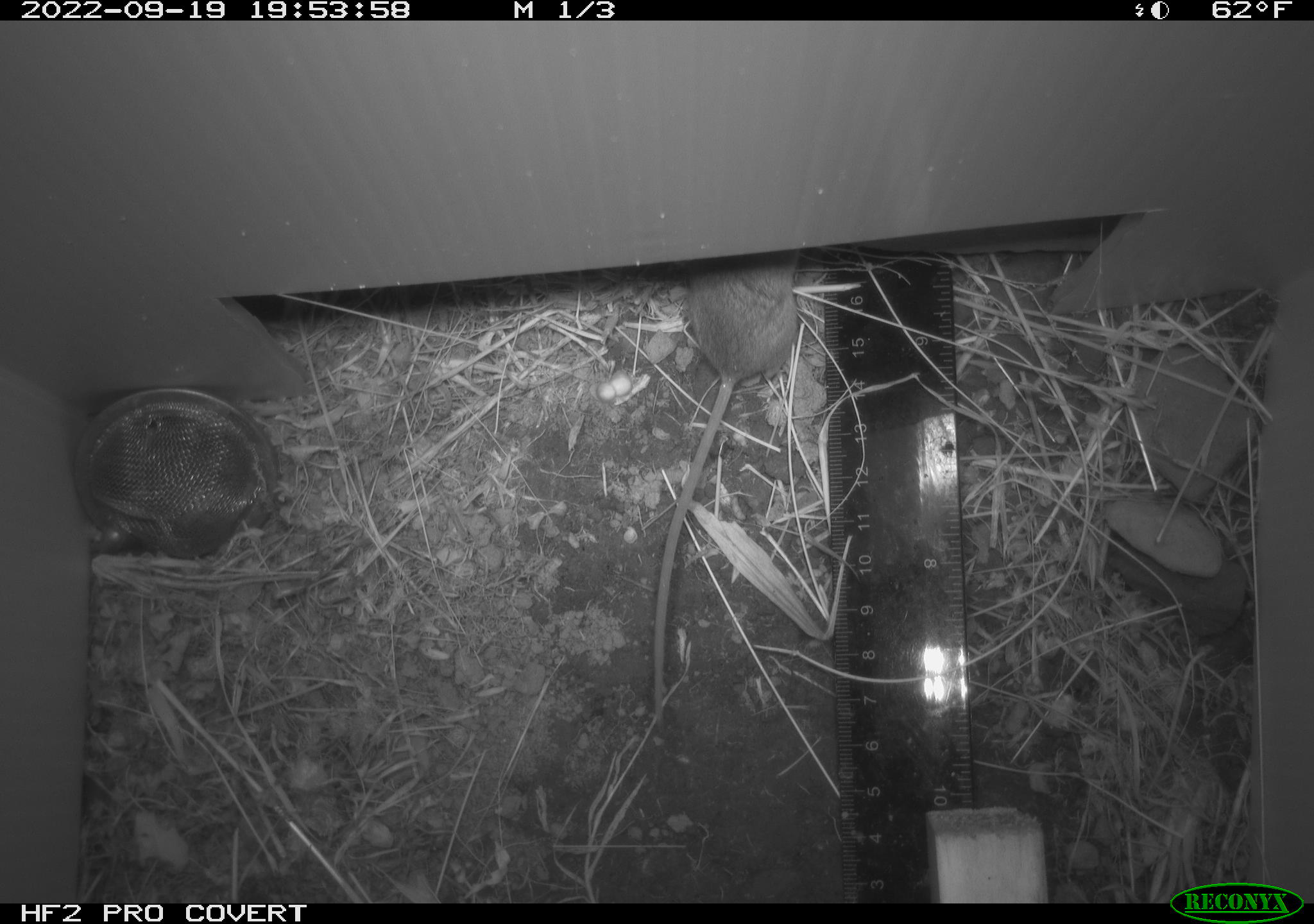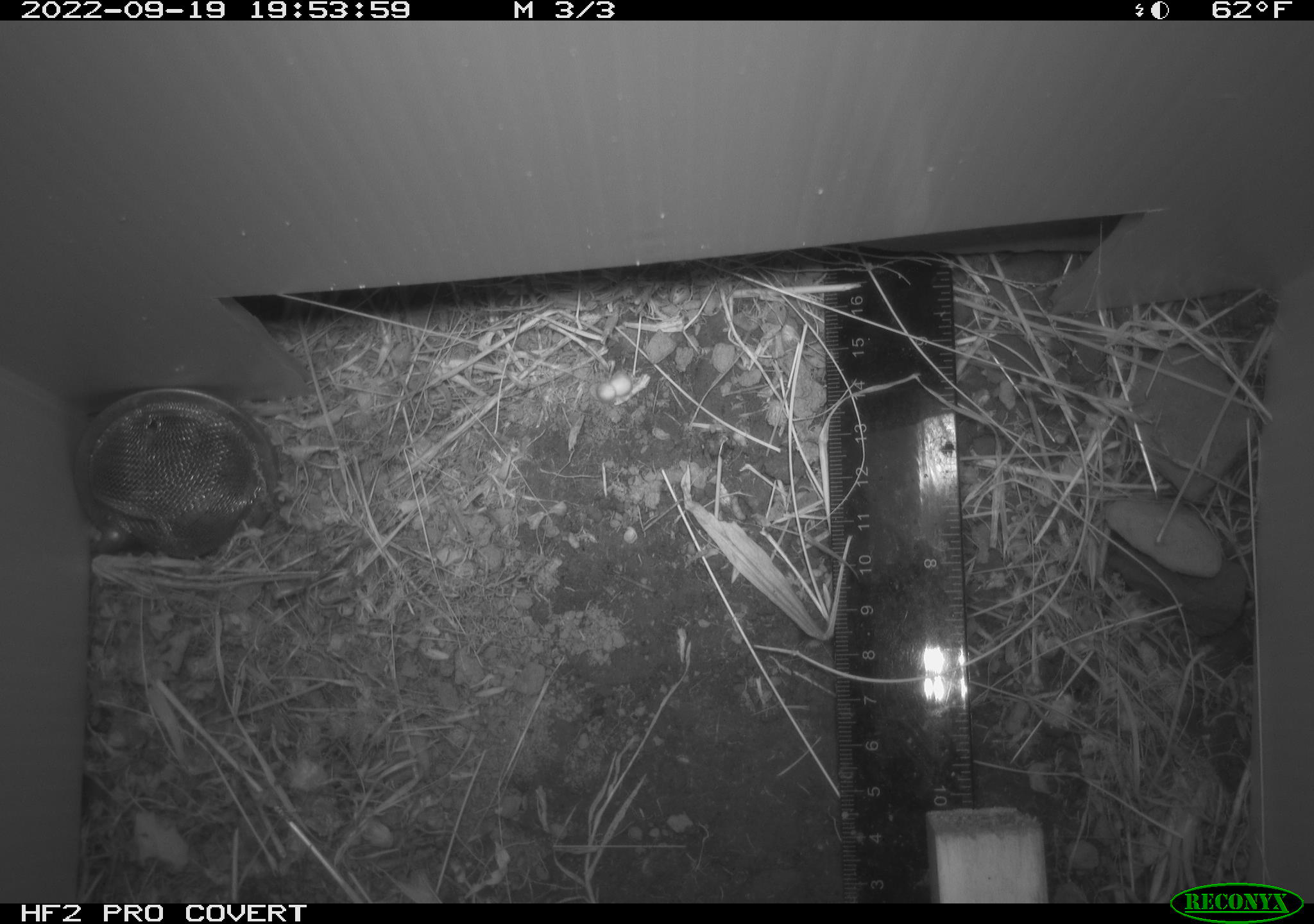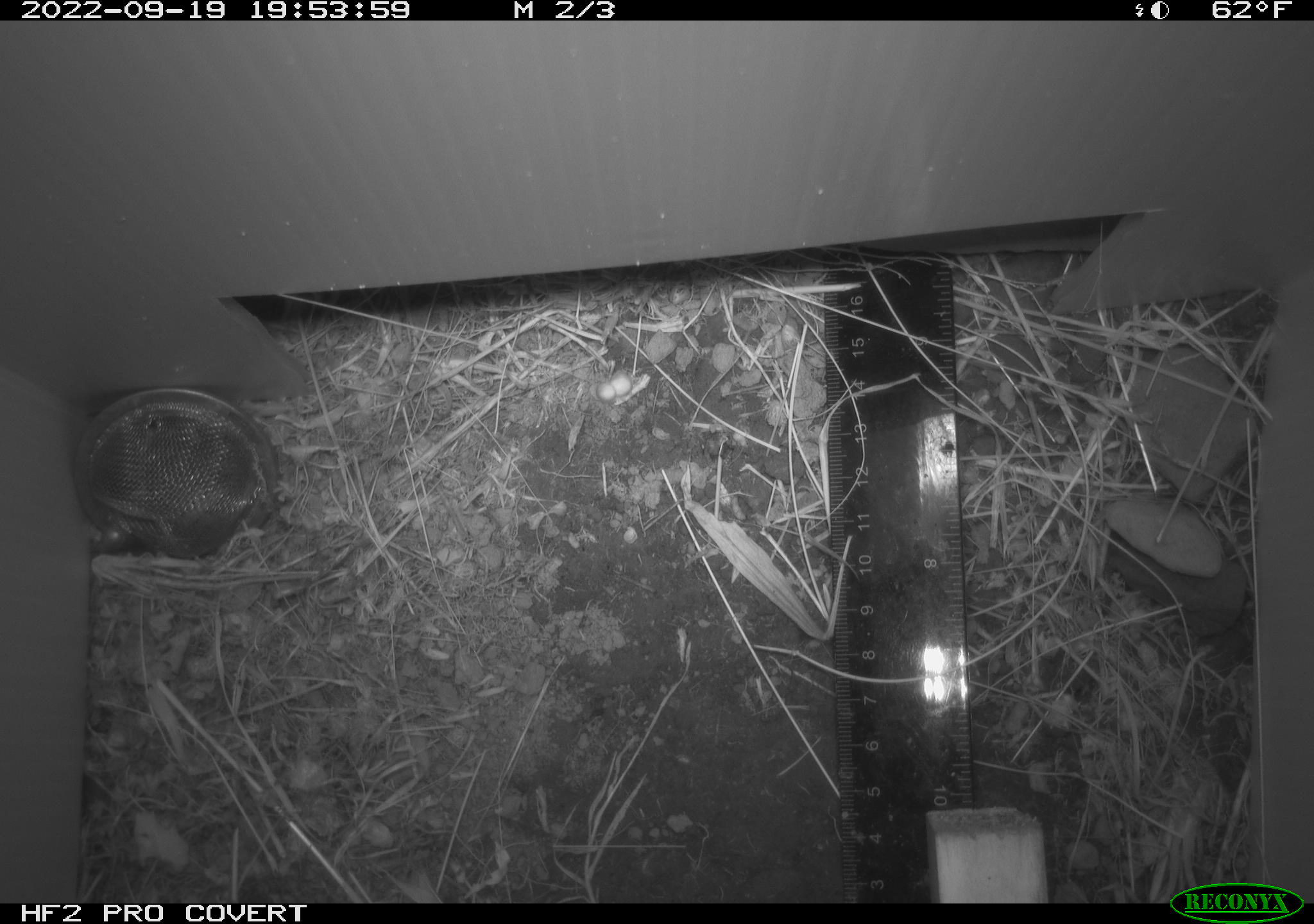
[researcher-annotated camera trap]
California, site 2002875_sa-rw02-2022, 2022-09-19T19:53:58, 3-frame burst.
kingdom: Animalia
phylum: Chordata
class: Mammalia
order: Rodentia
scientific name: Rodentia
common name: mouse species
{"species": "mouse species (Rodentia)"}